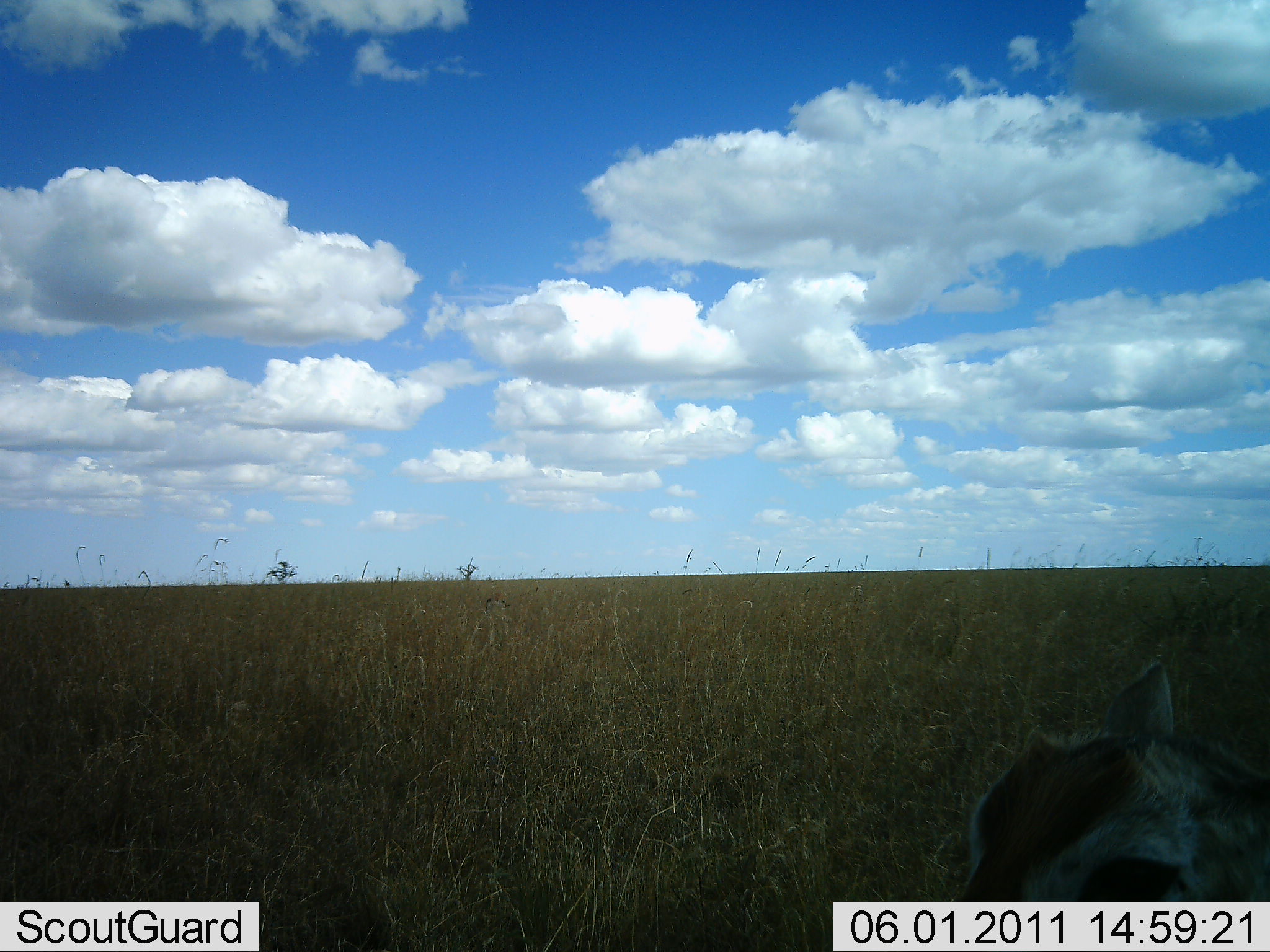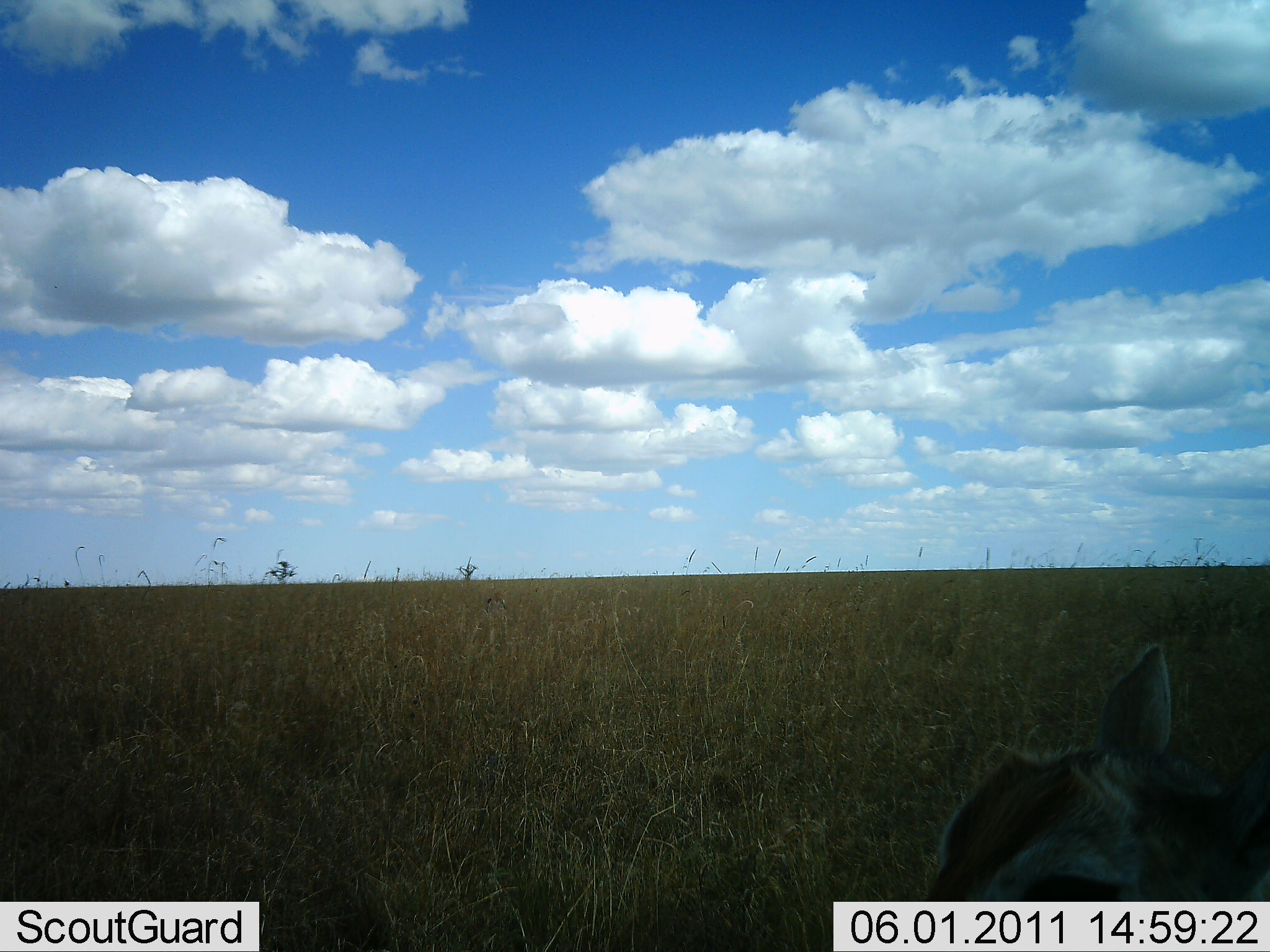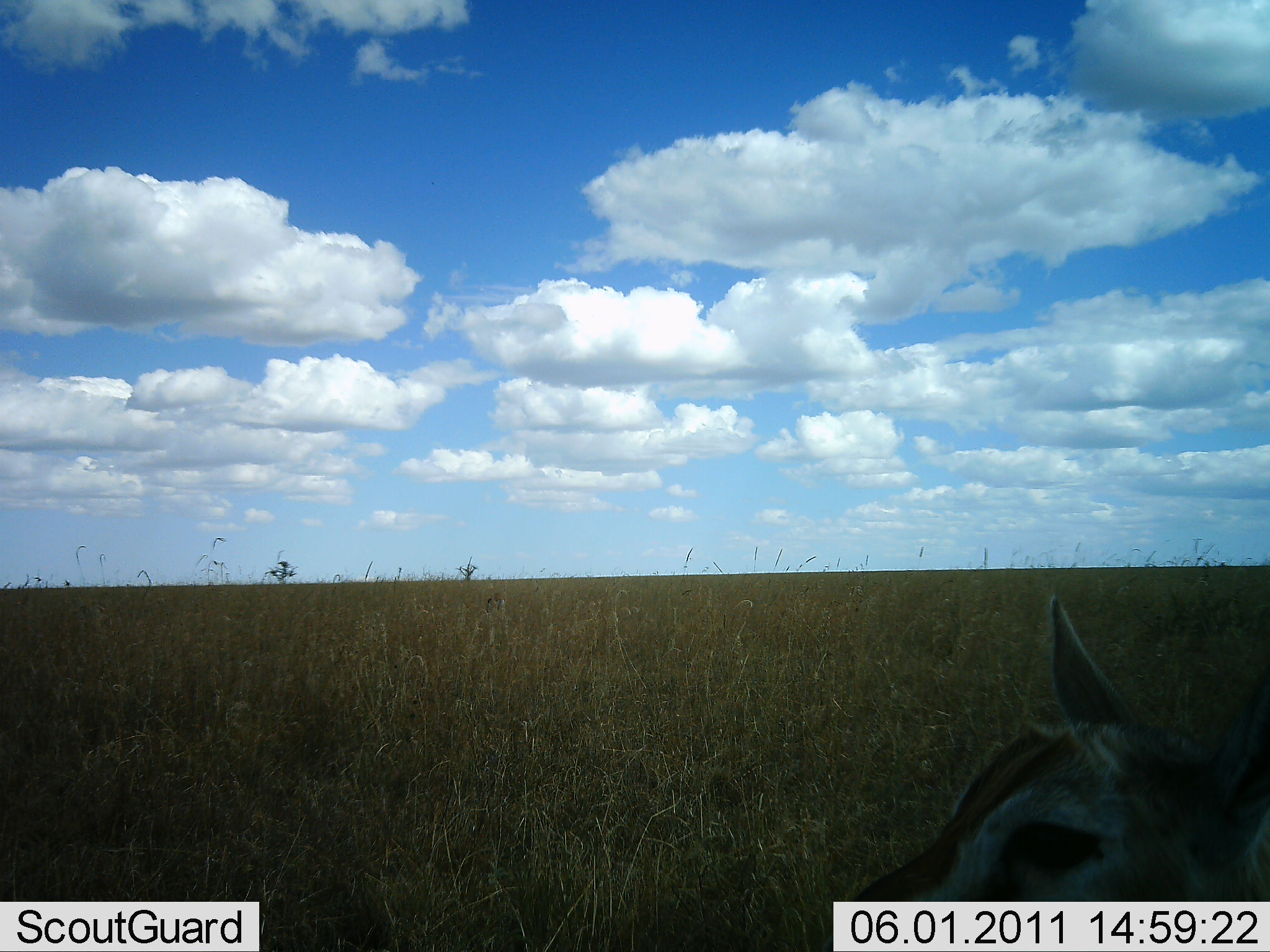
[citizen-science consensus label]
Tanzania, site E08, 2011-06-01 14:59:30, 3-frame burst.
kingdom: Animalia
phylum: Chordata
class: Mammalia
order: Artiodactyla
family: Bovidae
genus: Eudorcas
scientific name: Eudorcas thomsonii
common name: thomson's gazelle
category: gazellethomsons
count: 1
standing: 82%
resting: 18%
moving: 0%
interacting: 0%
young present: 27%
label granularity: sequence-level